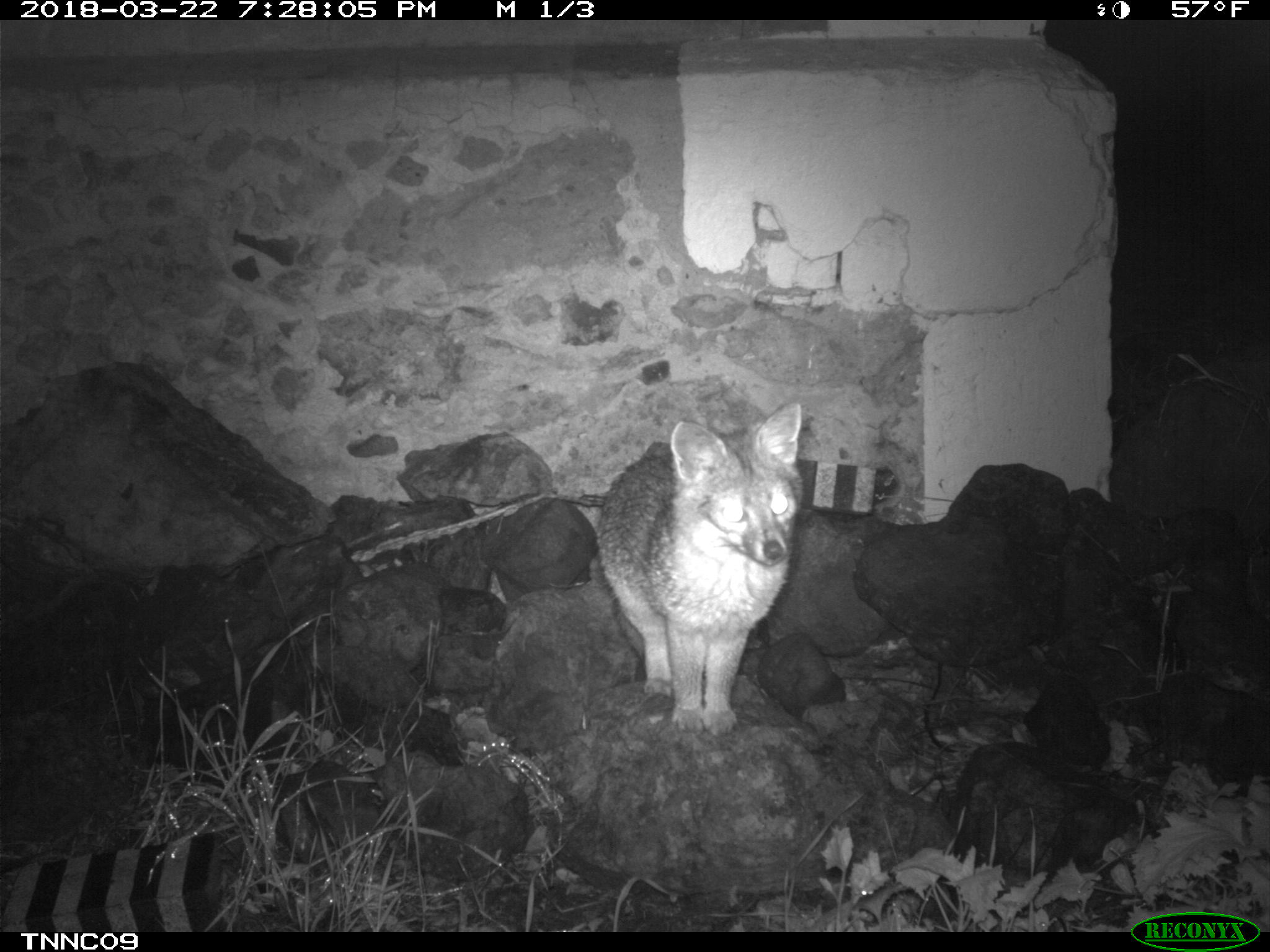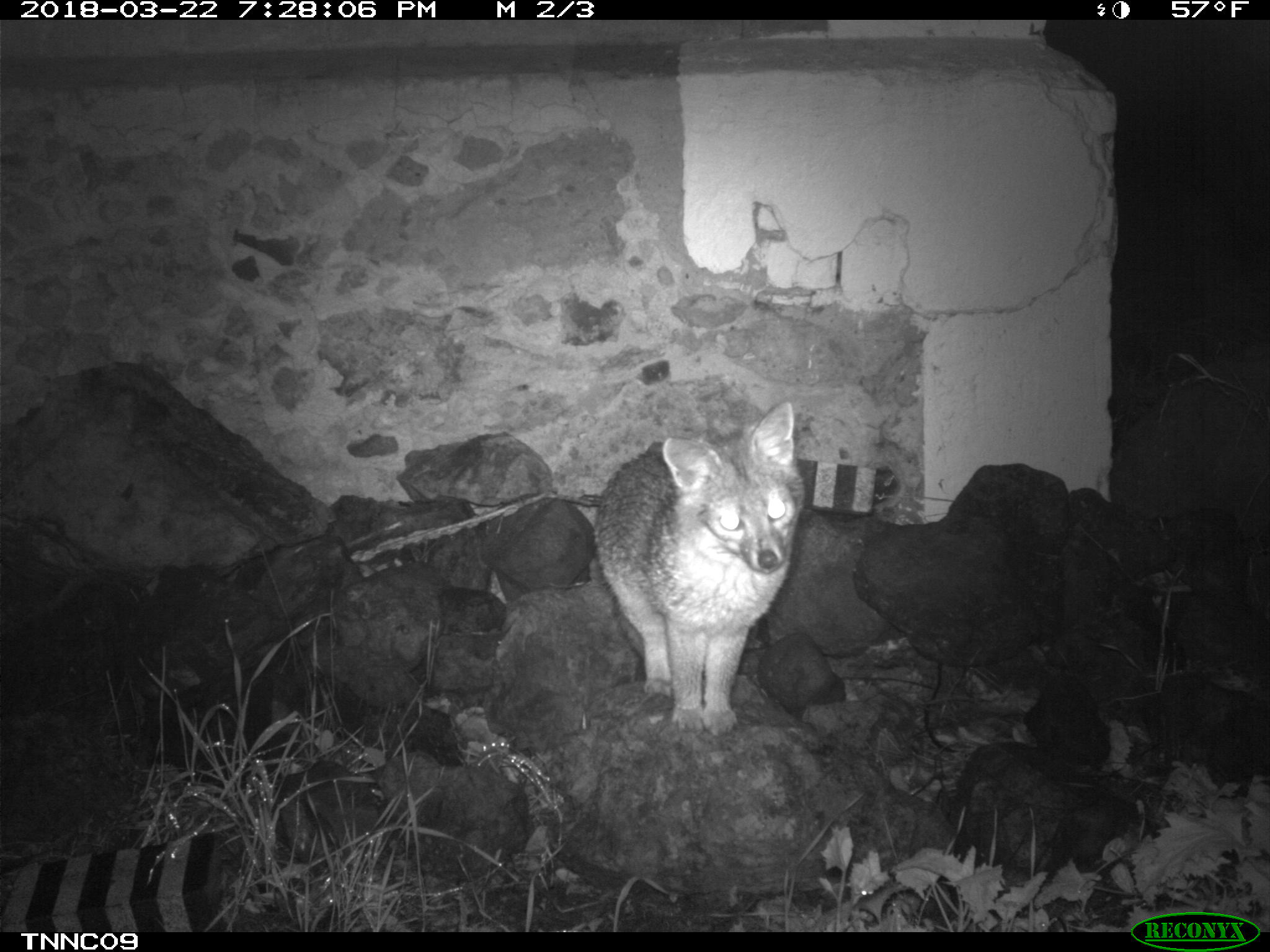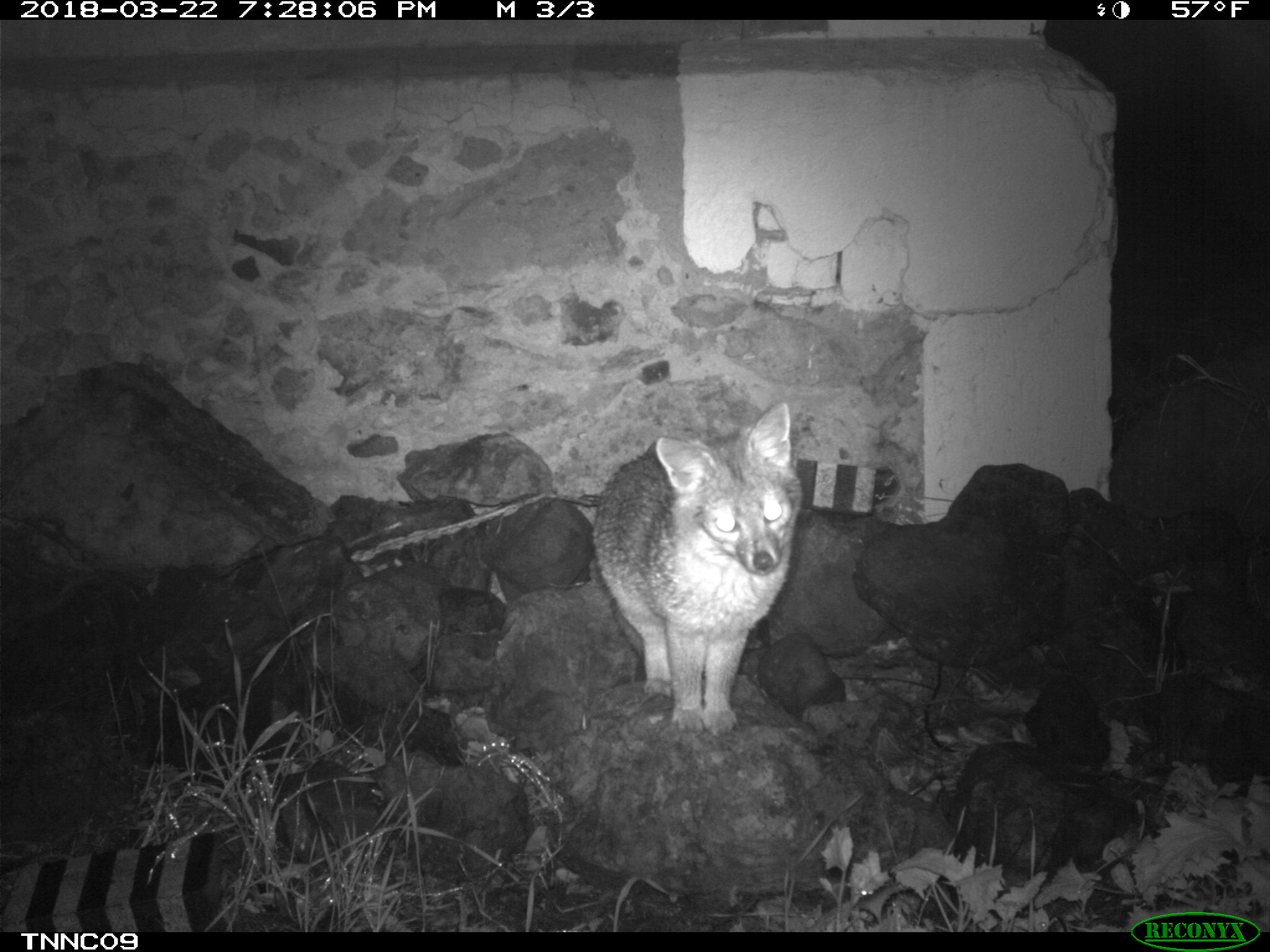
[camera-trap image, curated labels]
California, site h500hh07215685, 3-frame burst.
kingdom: Animalia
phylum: Chordata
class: Mammalia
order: Carnivora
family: Canidae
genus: Urocyon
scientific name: Urocyon littoralis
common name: island fox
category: fox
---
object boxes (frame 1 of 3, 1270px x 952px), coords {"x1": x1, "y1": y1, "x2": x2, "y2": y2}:
fox: {"x1": 594, "y1": 399, "x2": 803, "y2": 738}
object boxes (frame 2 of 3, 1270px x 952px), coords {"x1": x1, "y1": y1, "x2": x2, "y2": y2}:
fox: {"x1": 593, "y1": 400, "x2": 807, "y2": 737}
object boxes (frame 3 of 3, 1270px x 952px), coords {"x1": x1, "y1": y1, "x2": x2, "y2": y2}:
fox: {"x1": 592, "y1": 400, "x2": 805, "y2": 738}